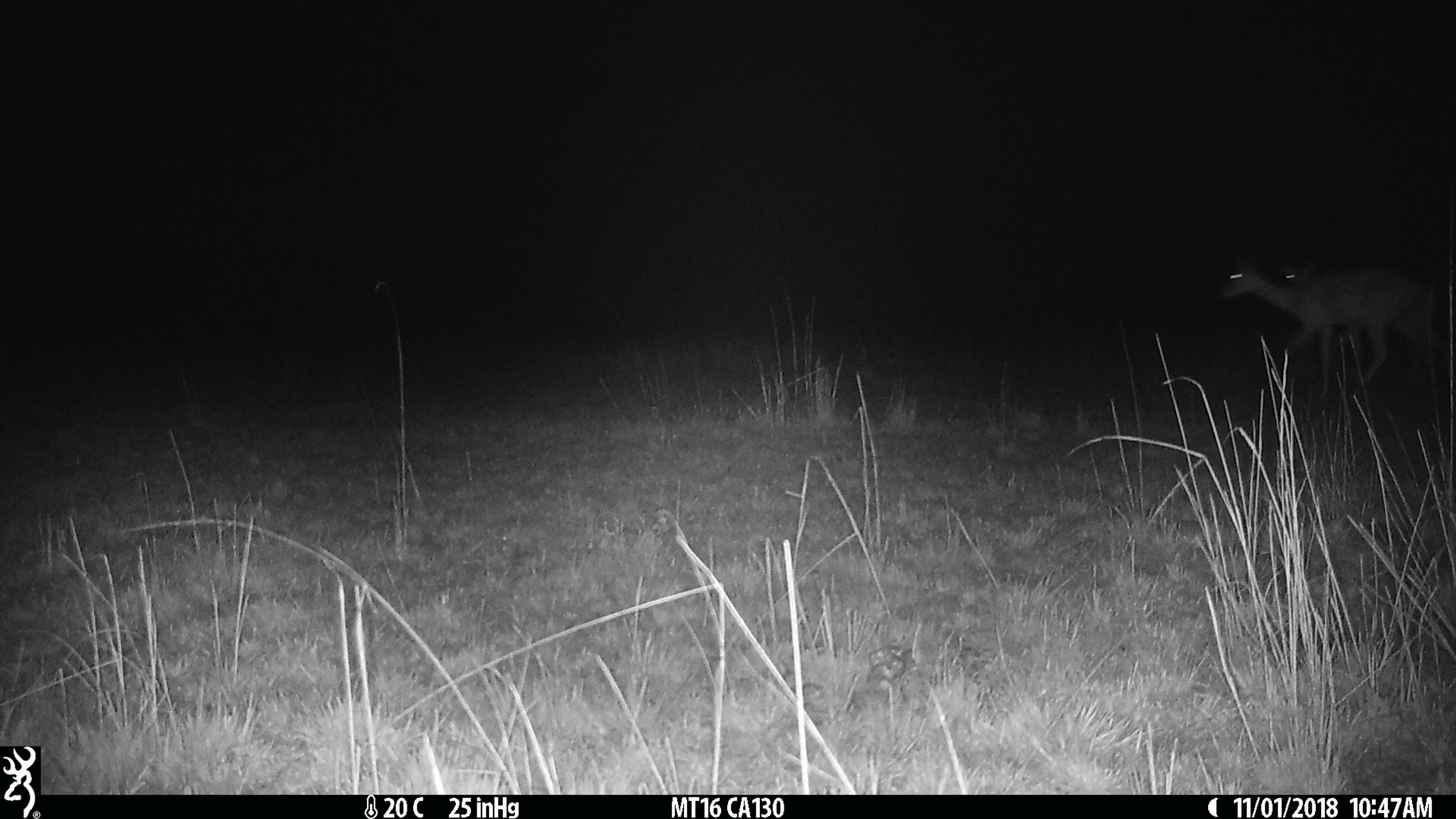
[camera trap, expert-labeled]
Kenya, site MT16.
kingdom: Animalia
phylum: Chordata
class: Mammalia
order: Artiodactyla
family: Bovidae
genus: Aepyceros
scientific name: Aepyceros melampus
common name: impala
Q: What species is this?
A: Impala (Aepyceros melampus).